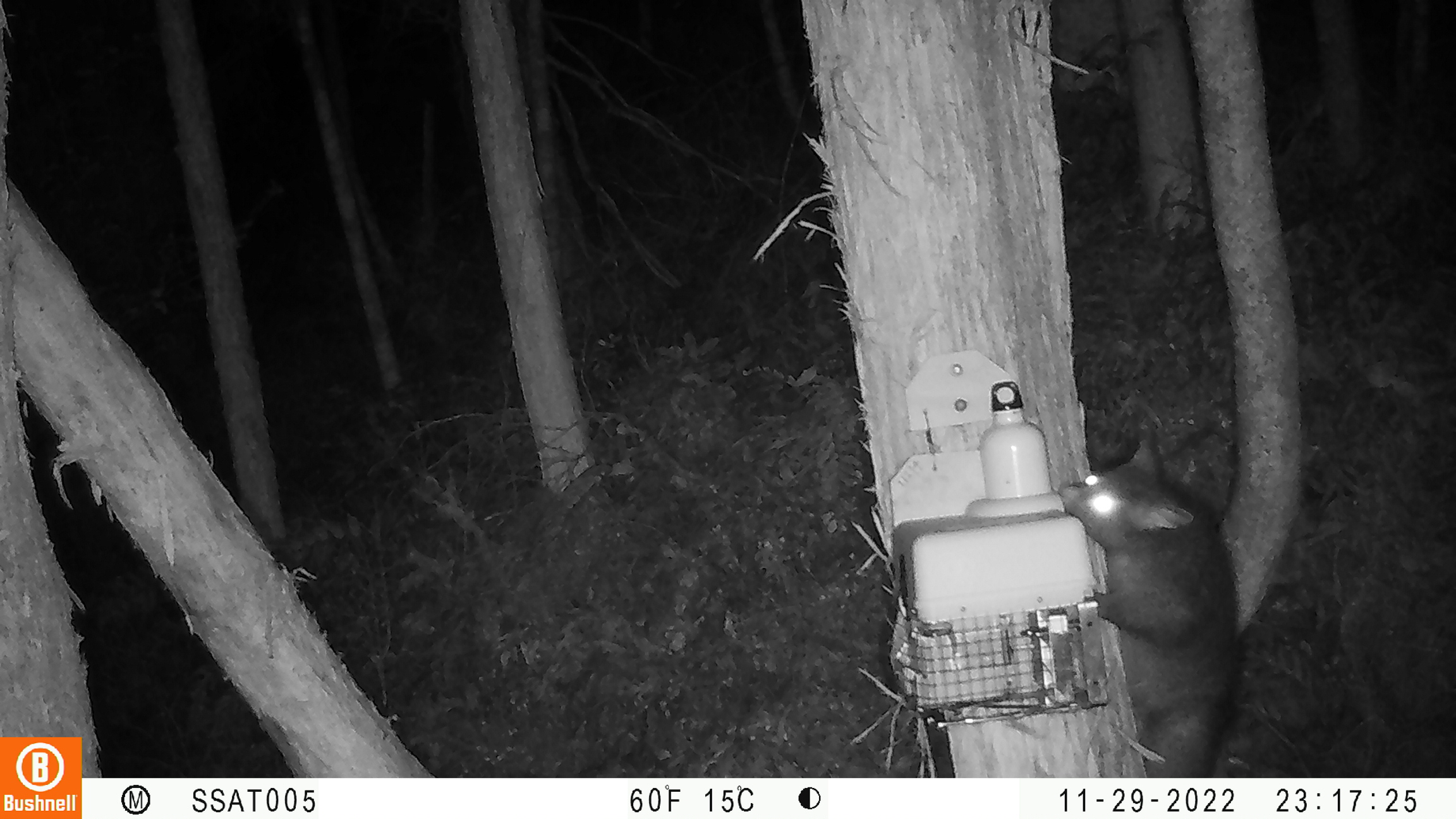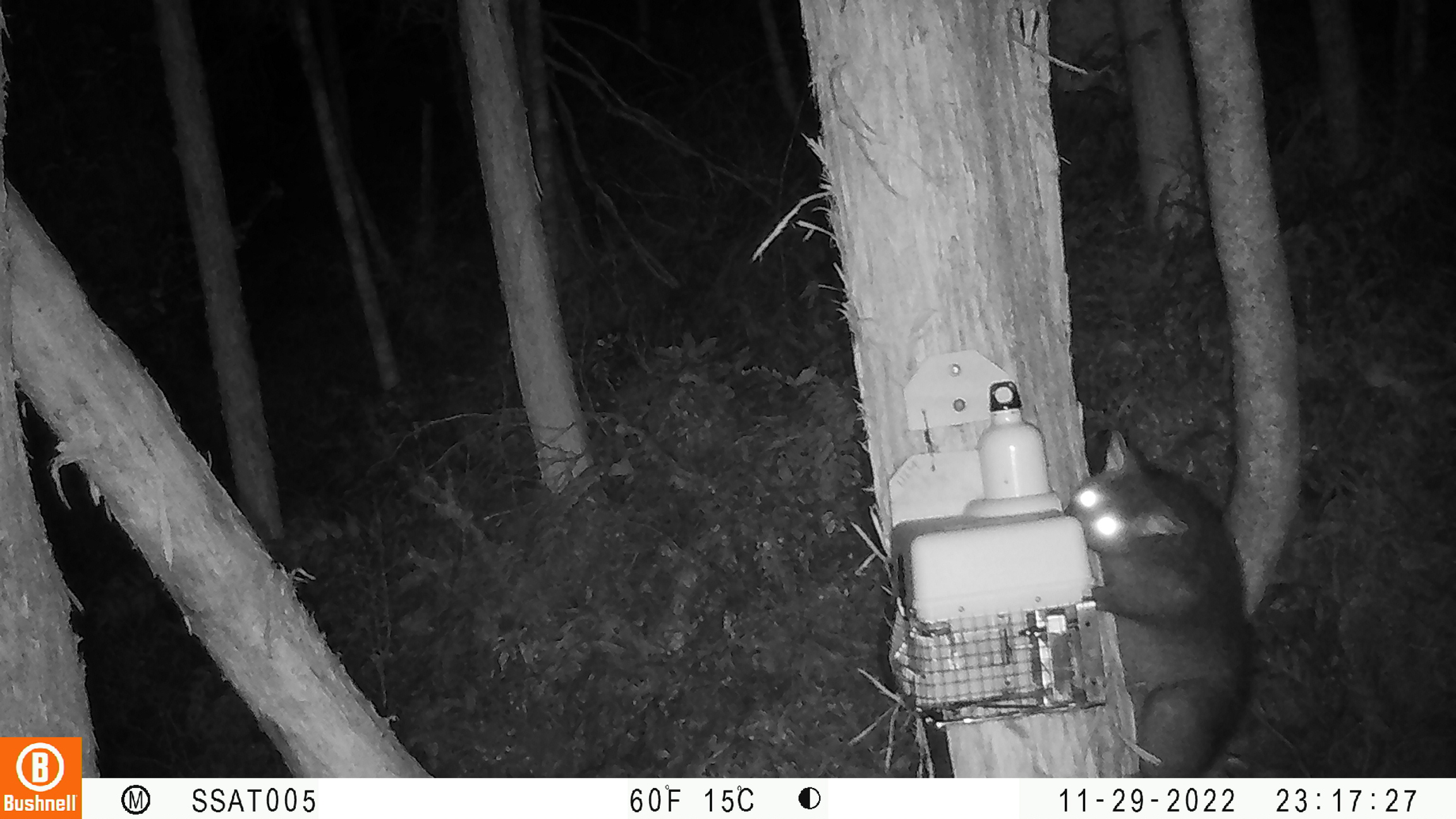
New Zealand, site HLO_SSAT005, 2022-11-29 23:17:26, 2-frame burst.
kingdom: Animalia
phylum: Chordata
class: Mammalia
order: Diprotodontia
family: Phalangeridae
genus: Trichosurus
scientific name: Trichosurus vulpecula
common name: common brushtail possum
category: possum